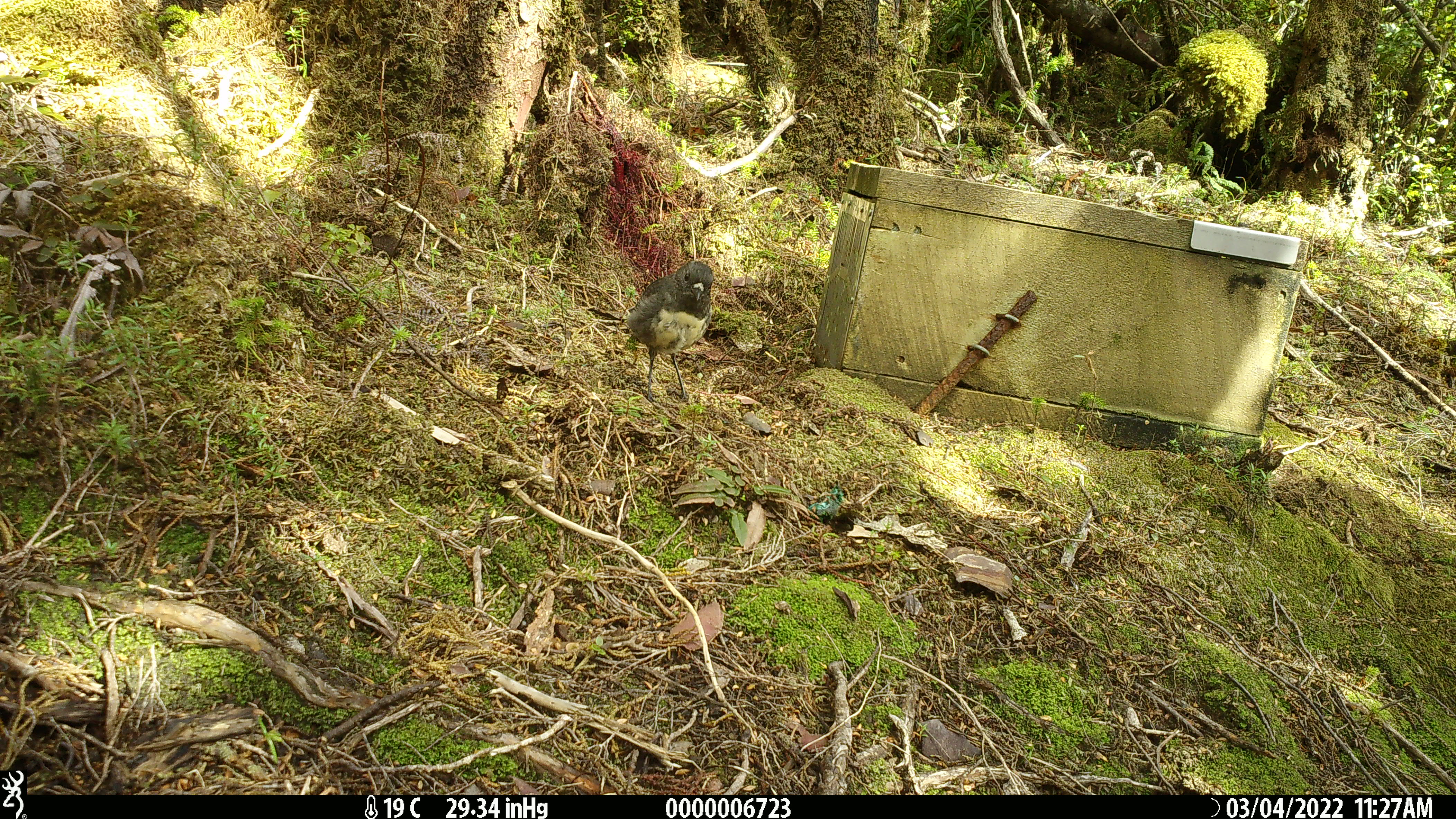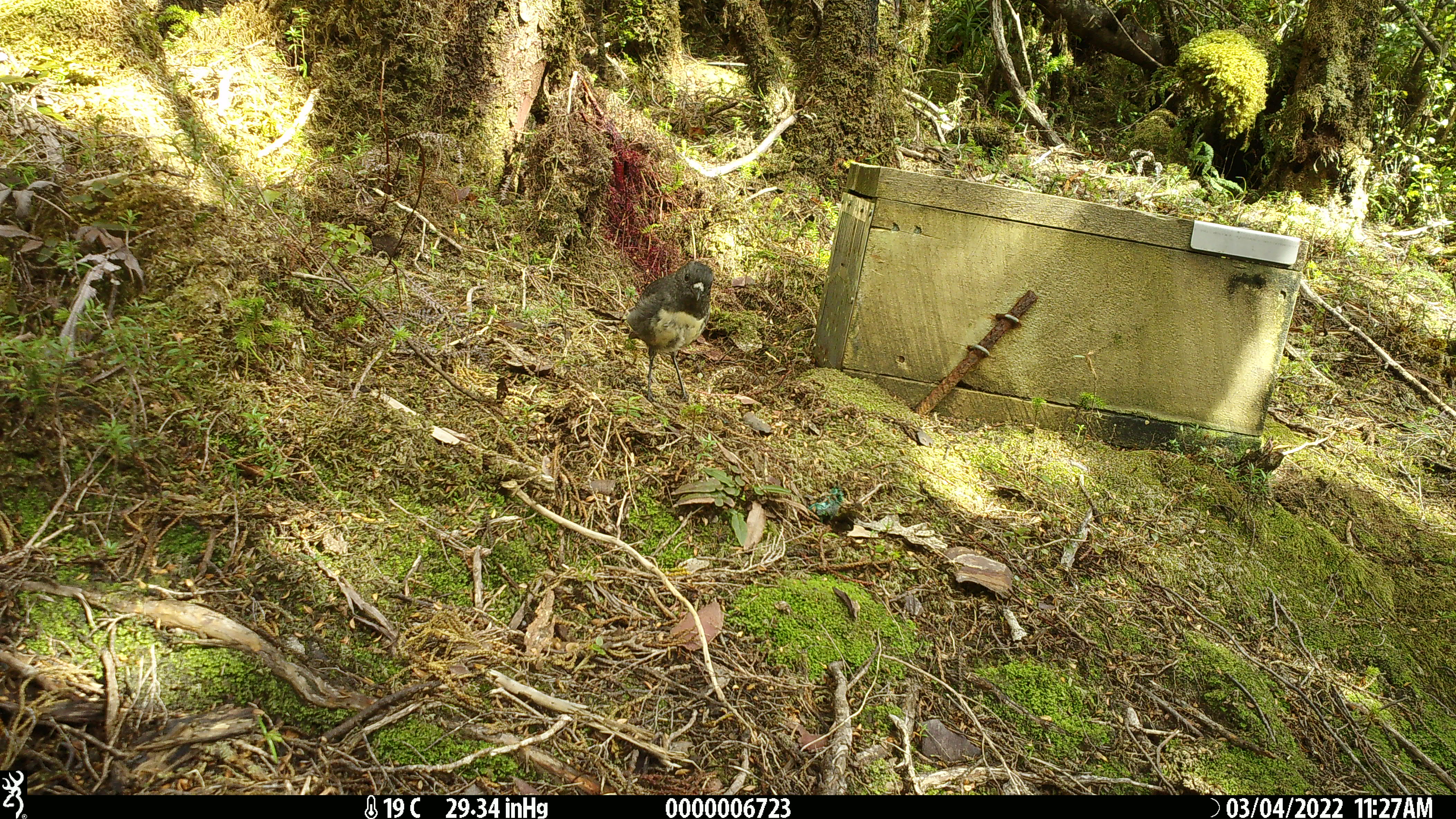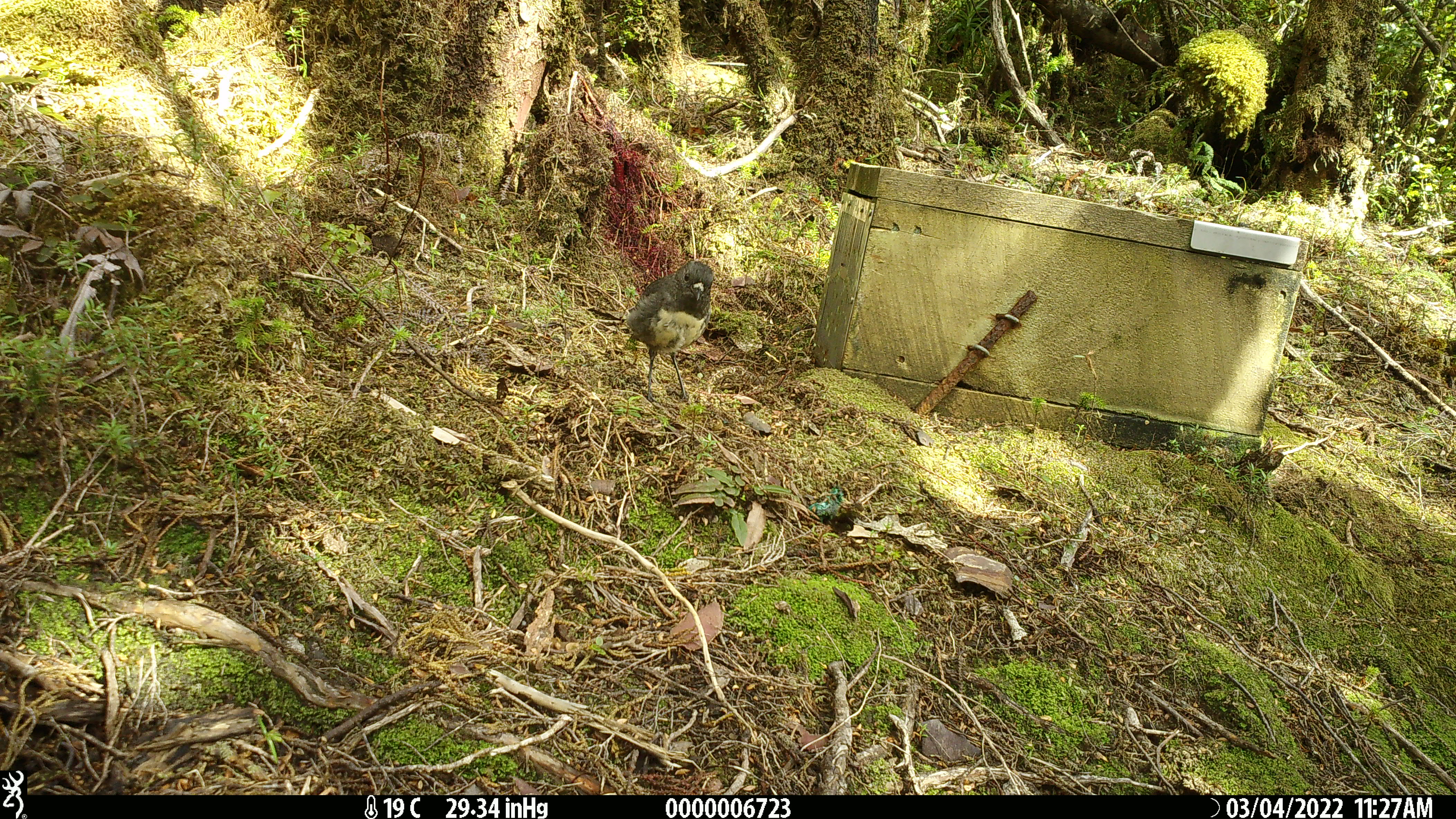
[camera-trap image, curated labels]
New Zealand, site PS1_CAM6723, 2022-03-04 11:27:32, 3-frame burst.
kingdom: Animalia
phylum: Chordata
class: Aves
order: Passeriformes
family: Petroicidae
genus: Petroica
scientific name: Petroica australis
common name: new zealand robin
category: robin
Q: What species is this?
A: Robin (new zealand robin) (Petroica australis).